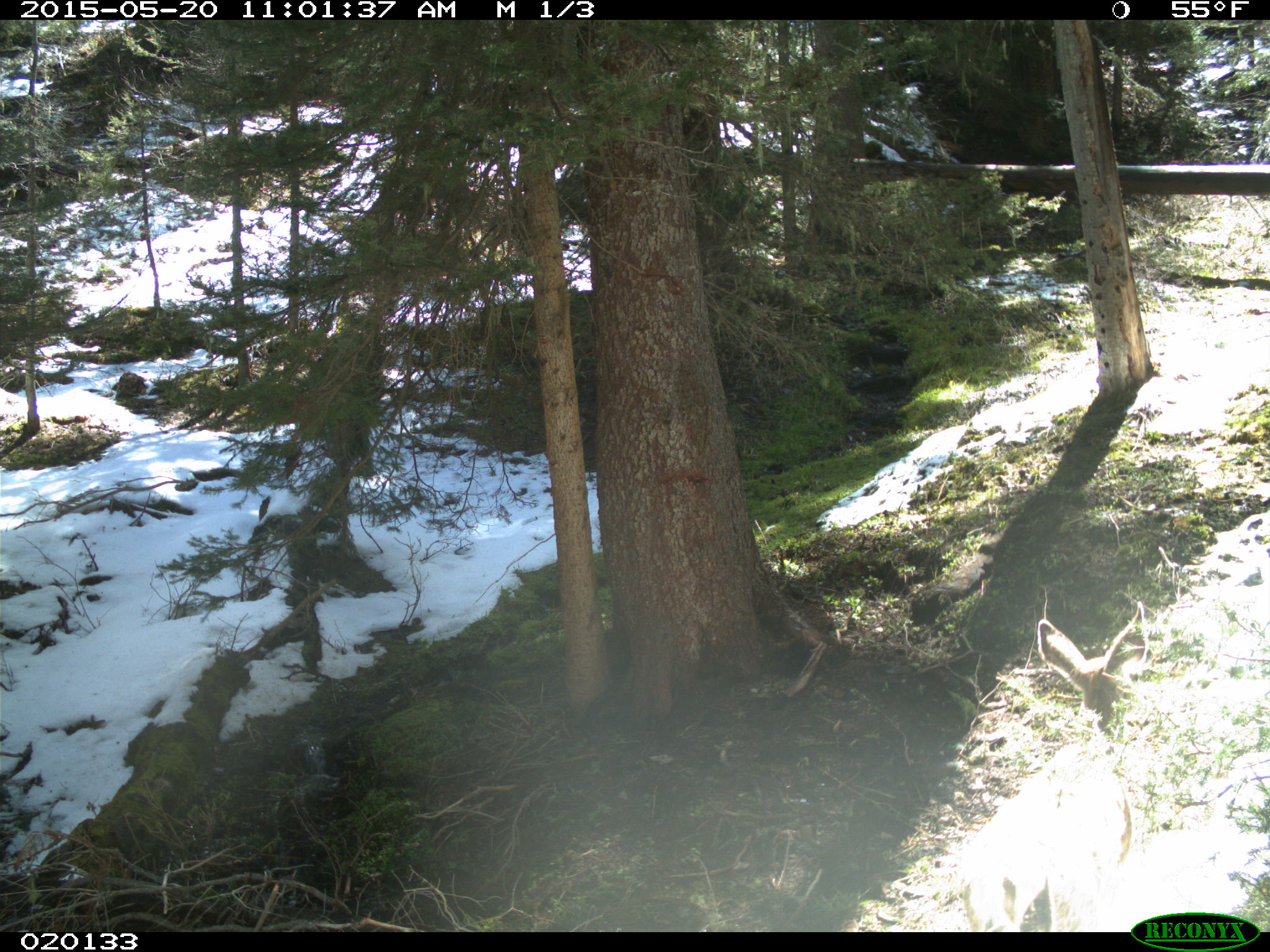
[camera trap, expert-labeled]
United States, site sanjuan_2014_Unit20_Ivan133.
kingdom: Animalia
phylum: Chordata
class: Mammalia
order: Artiodactyla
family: Cervidae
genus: Odocoileus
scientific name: Odocoileus hemionus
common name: mule deer